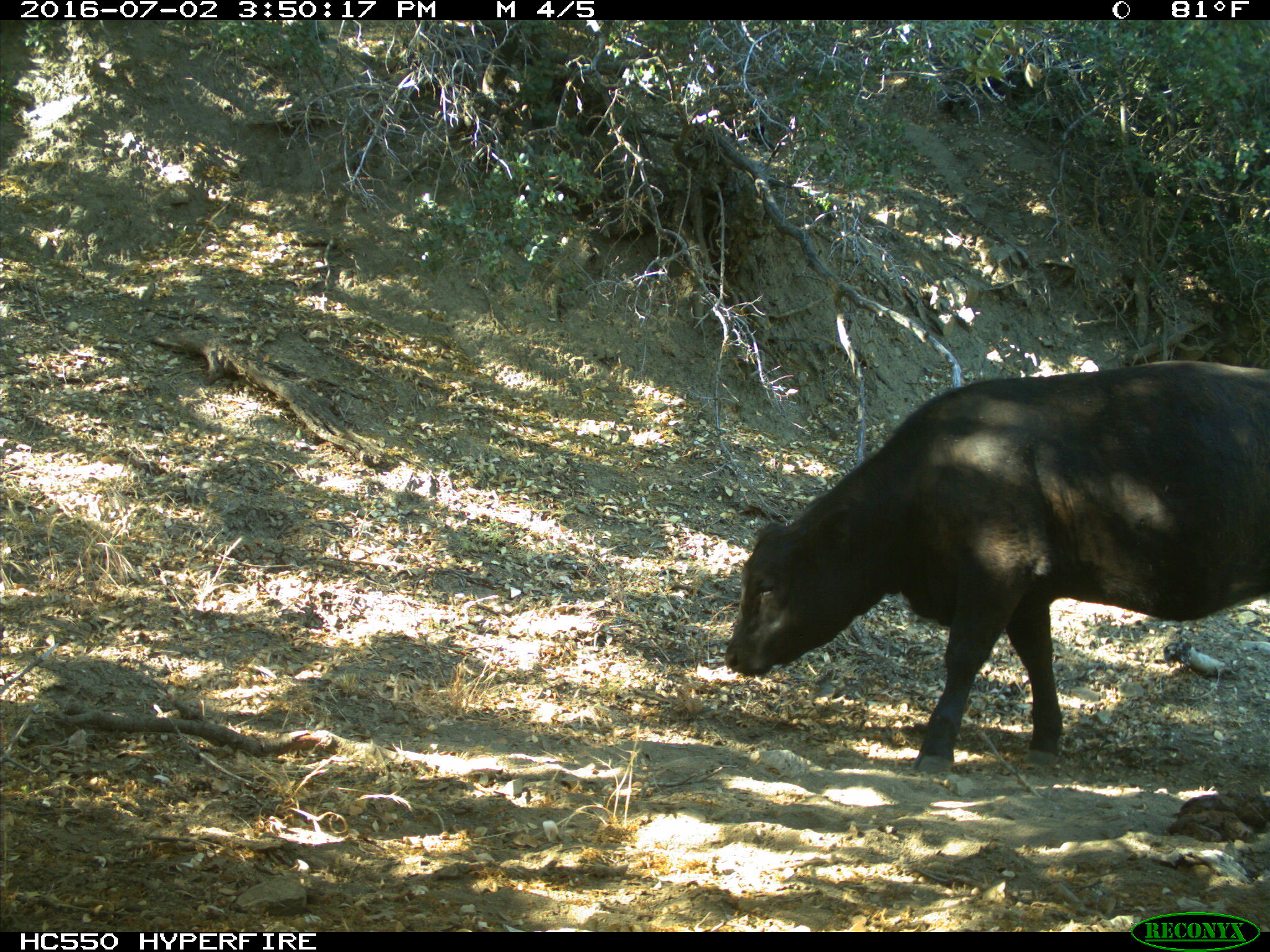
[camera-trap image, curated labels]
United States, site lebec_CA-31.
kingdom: Animalia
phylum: Chordata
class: Mammalia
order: Artiodactyla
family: Bovidae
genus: Bos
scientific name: Bos taurus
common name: domestic cow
Bos taurus (domestic cow).